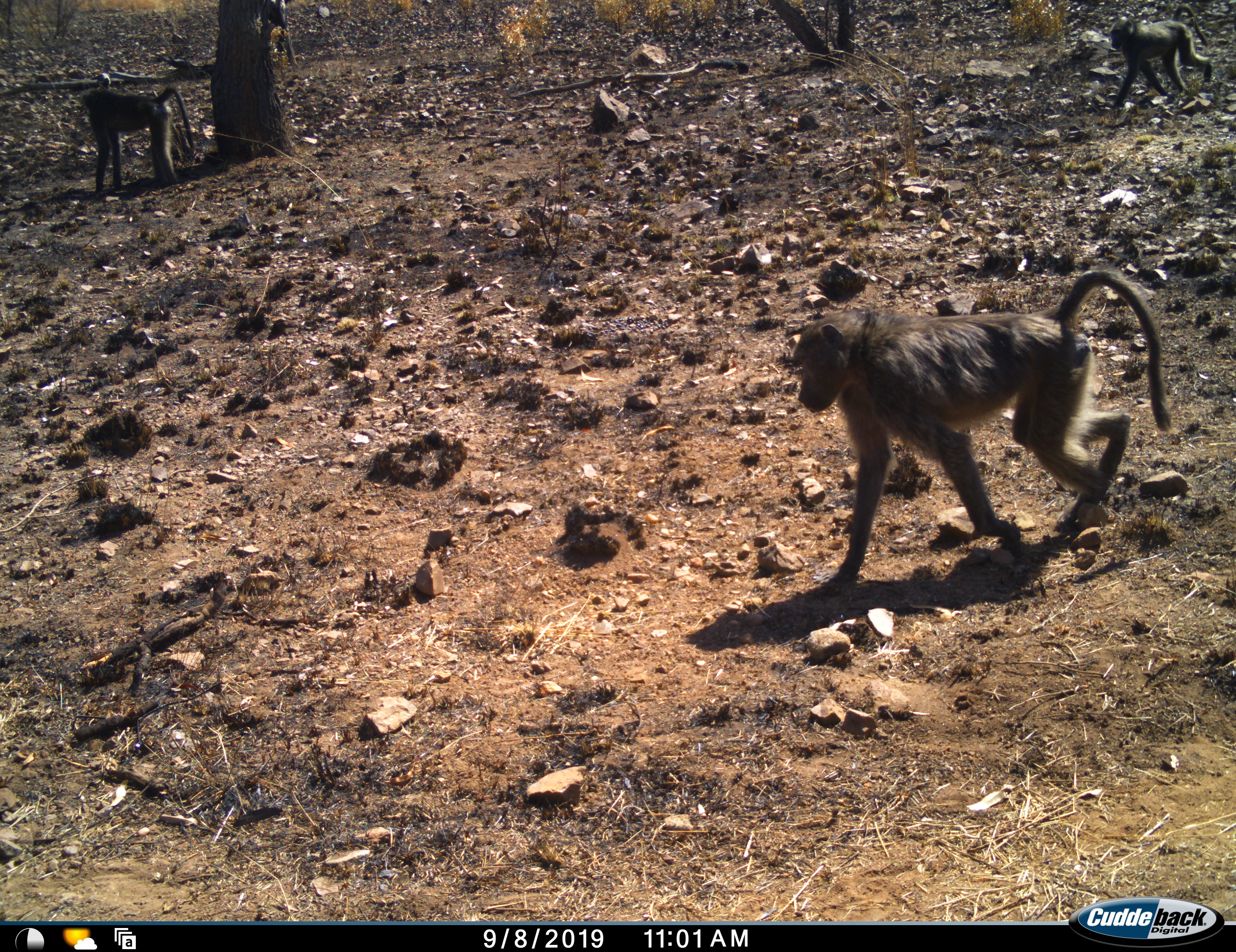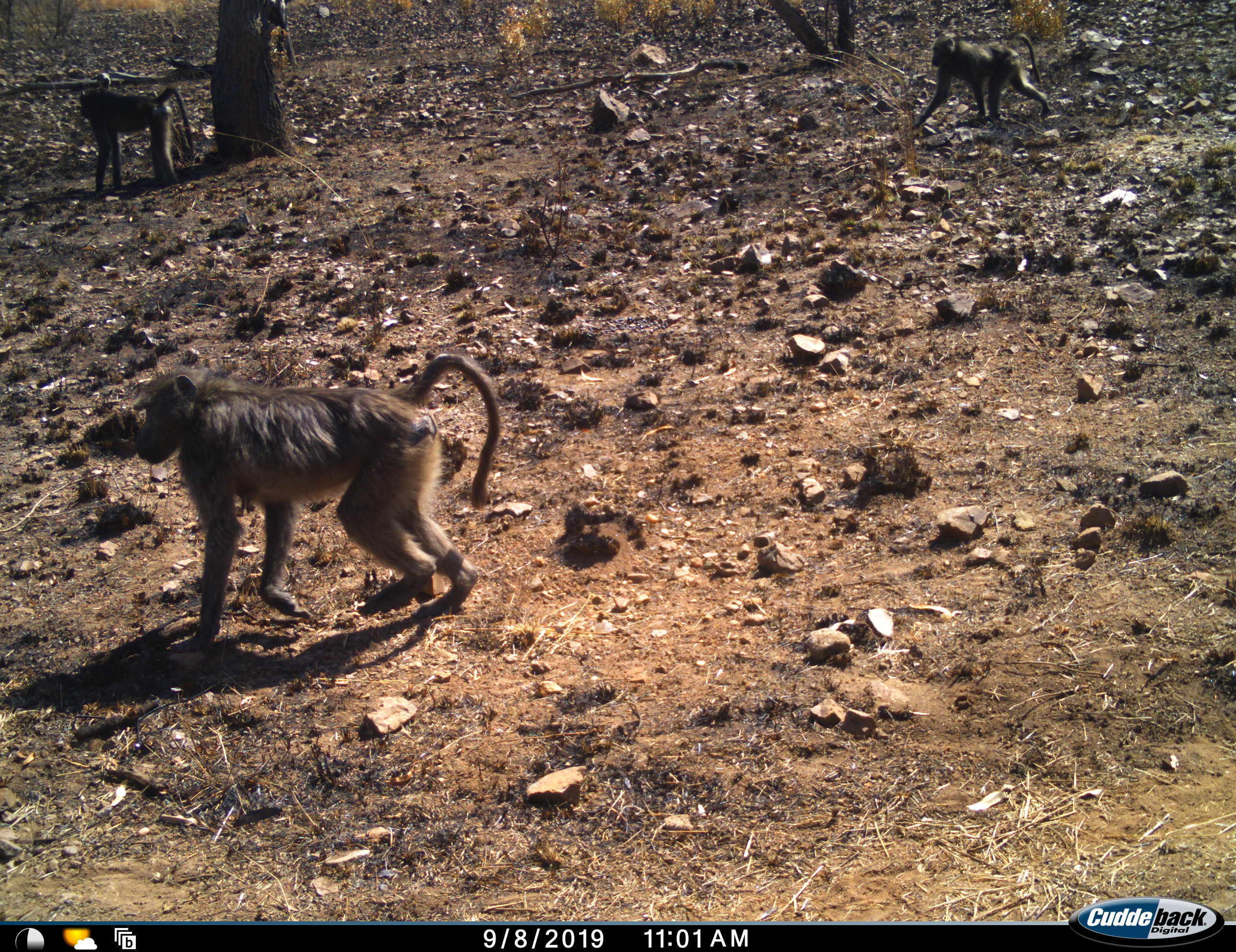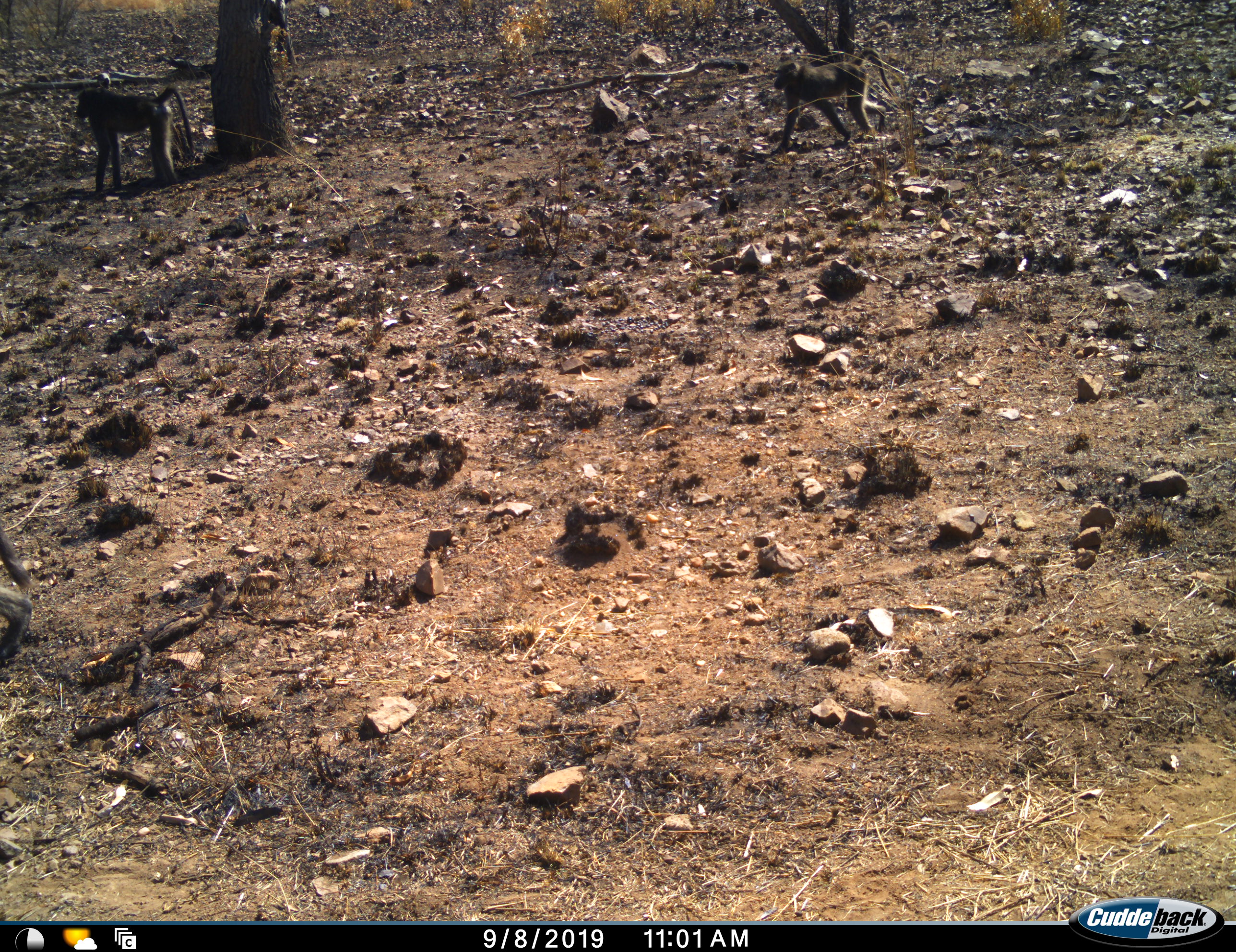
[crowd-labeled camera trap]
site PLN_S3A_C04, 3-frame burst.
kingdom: Animalia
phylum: Chordata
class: Mammalia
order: Primates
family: Cercopithecidae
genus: Papio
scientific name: Papio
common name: baboon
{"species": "baboon (Papio)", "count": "3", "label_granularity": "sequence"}